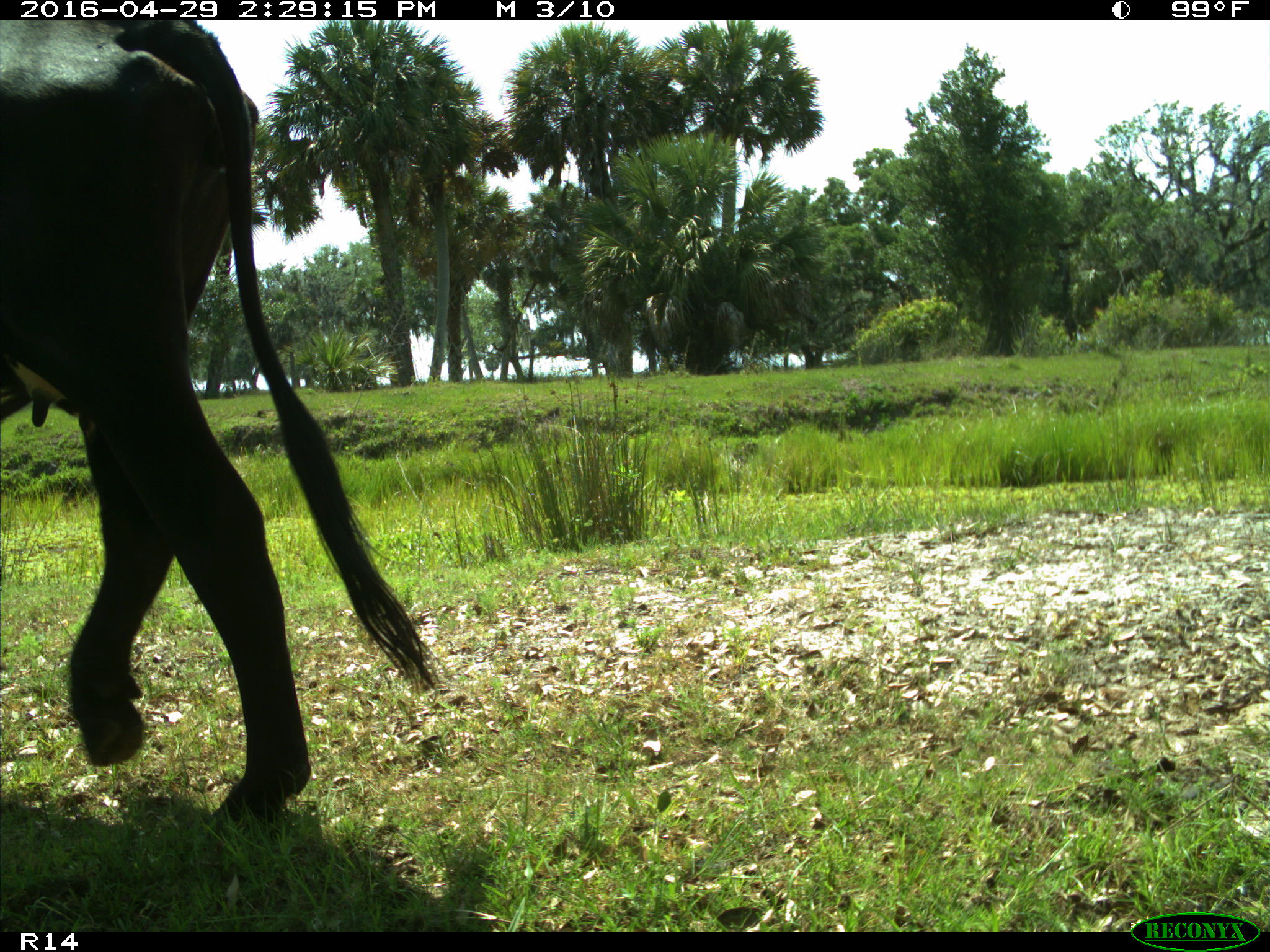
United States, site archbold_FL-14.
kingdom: Animalia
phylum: Chordata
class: Mammalia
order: Artiodactyla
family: Bovidae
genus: Bos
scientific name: Bos taurus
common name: domestic cow